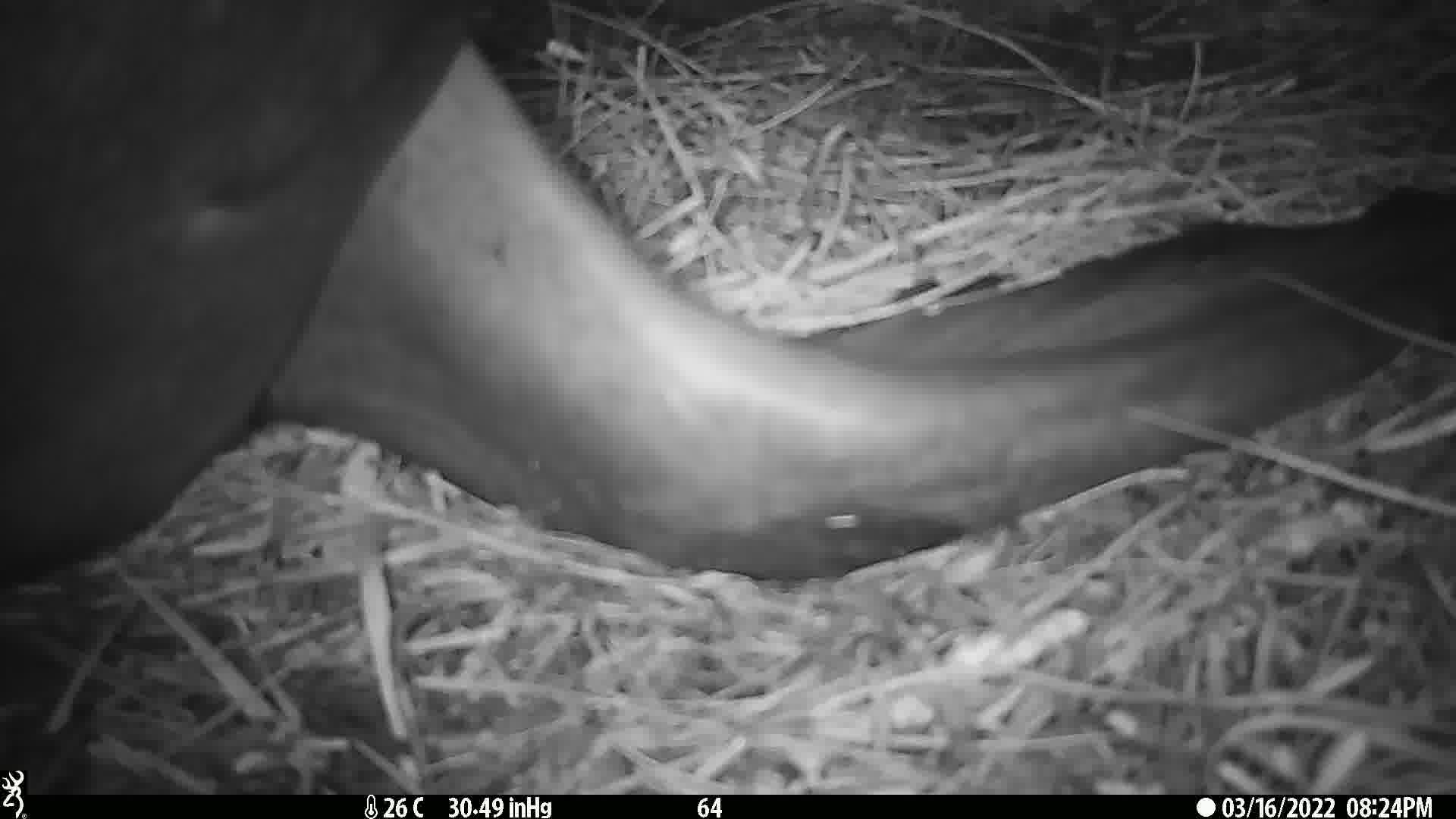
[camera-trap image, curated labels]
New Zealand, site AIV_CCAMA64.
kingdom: Animalia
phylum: Chordata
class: Mammalia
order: Carnivora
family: Otariidae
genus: Phocarctos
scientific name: Phocarctos hookeri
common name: new zealand sea lion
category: sealion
Sealion (new zealand sea lion) (Phocarctos hookeri).